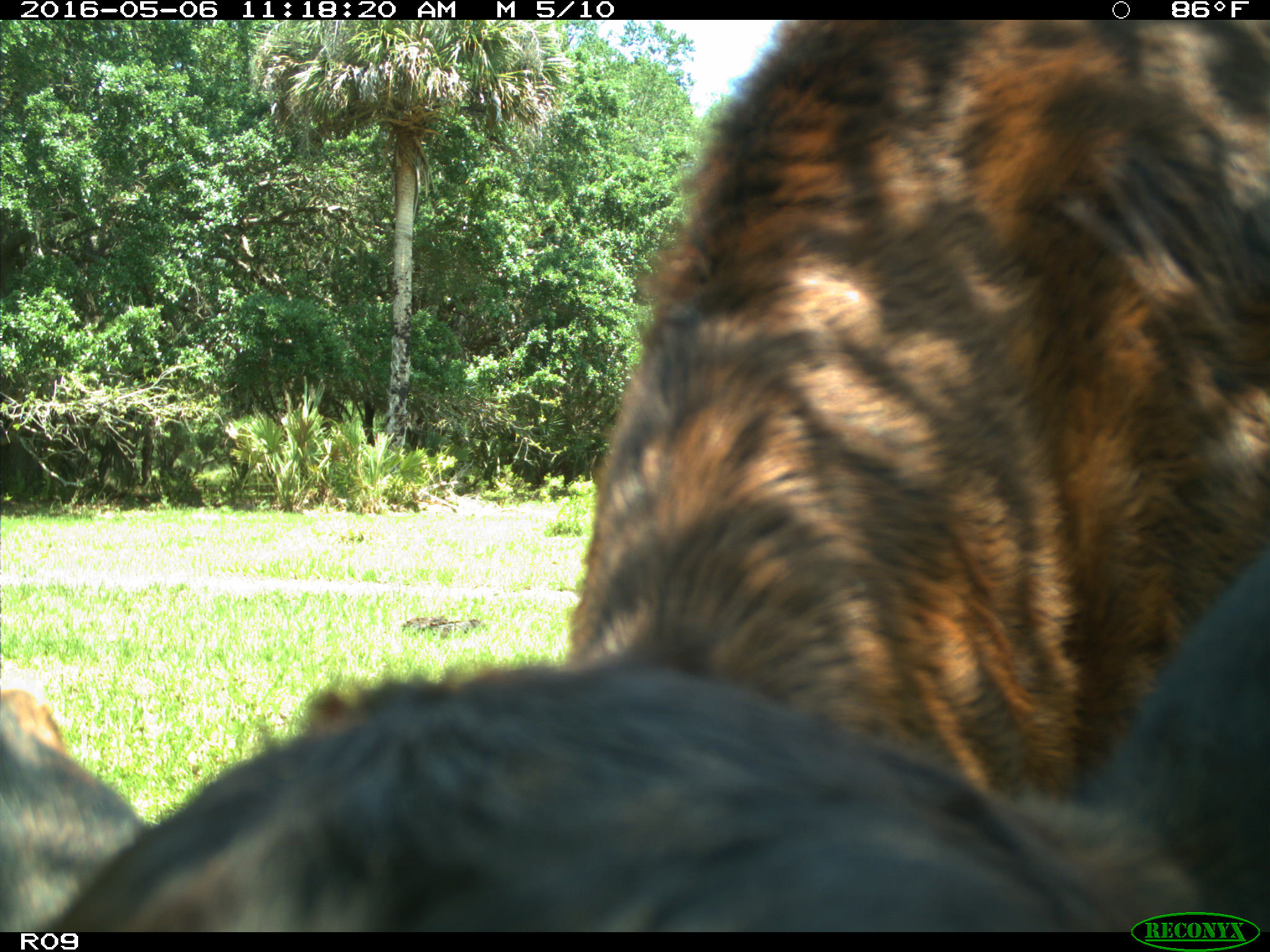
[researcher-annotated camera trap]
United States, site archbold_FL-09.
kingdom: Animalia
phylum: Chordata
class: Mammalia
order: Artiodactyla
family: Bovidae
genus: Bos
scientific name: Bos taurus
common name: domestic cow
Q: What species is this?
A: Bos taurus (domestic cow).